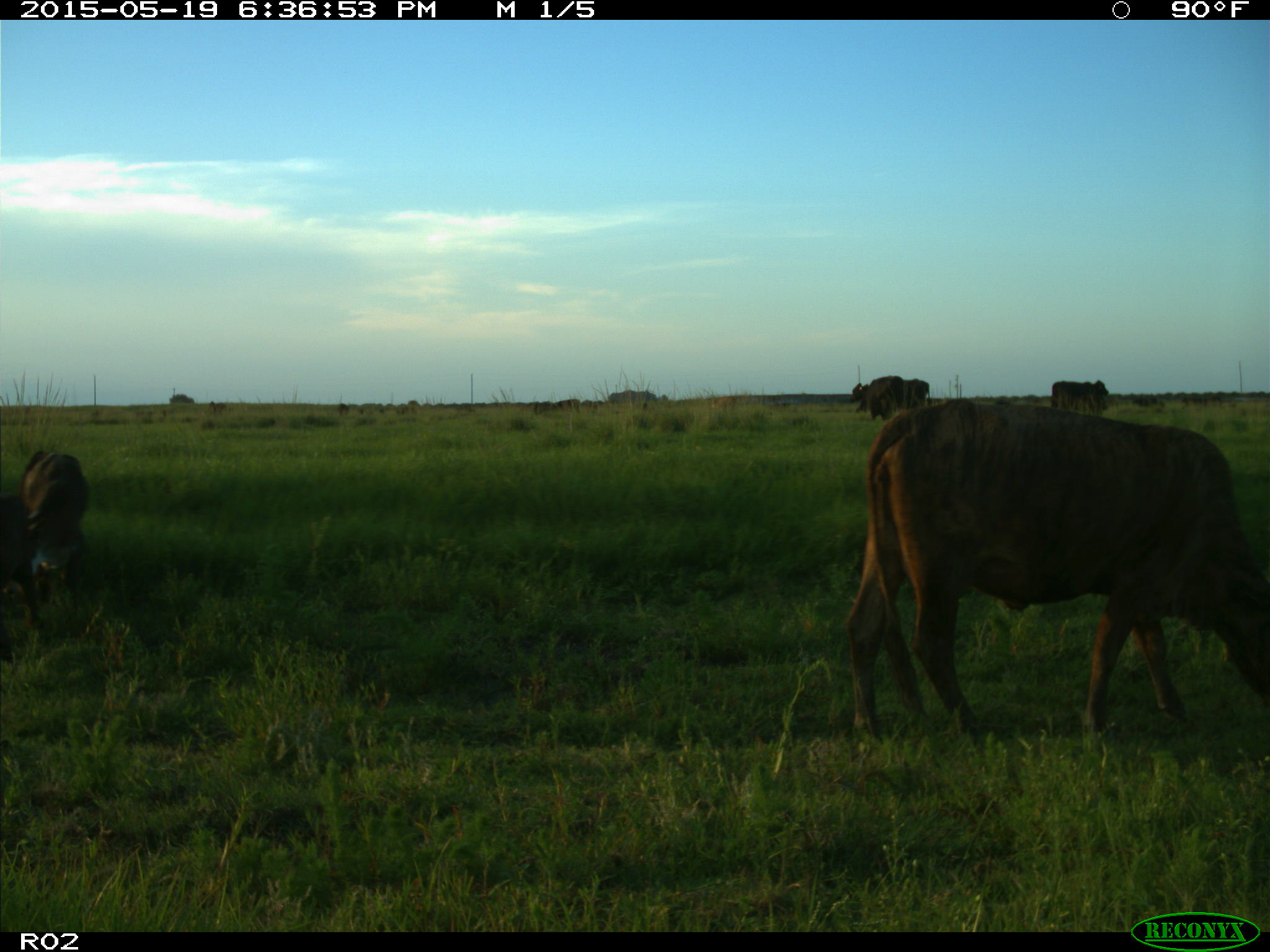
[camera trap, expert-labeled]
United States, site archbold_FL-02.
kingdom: Animalia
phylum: Chordata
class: Mammalia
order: Artiodactyla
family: Bovidae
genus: Bos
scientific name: Bos taurus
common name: domestic cow